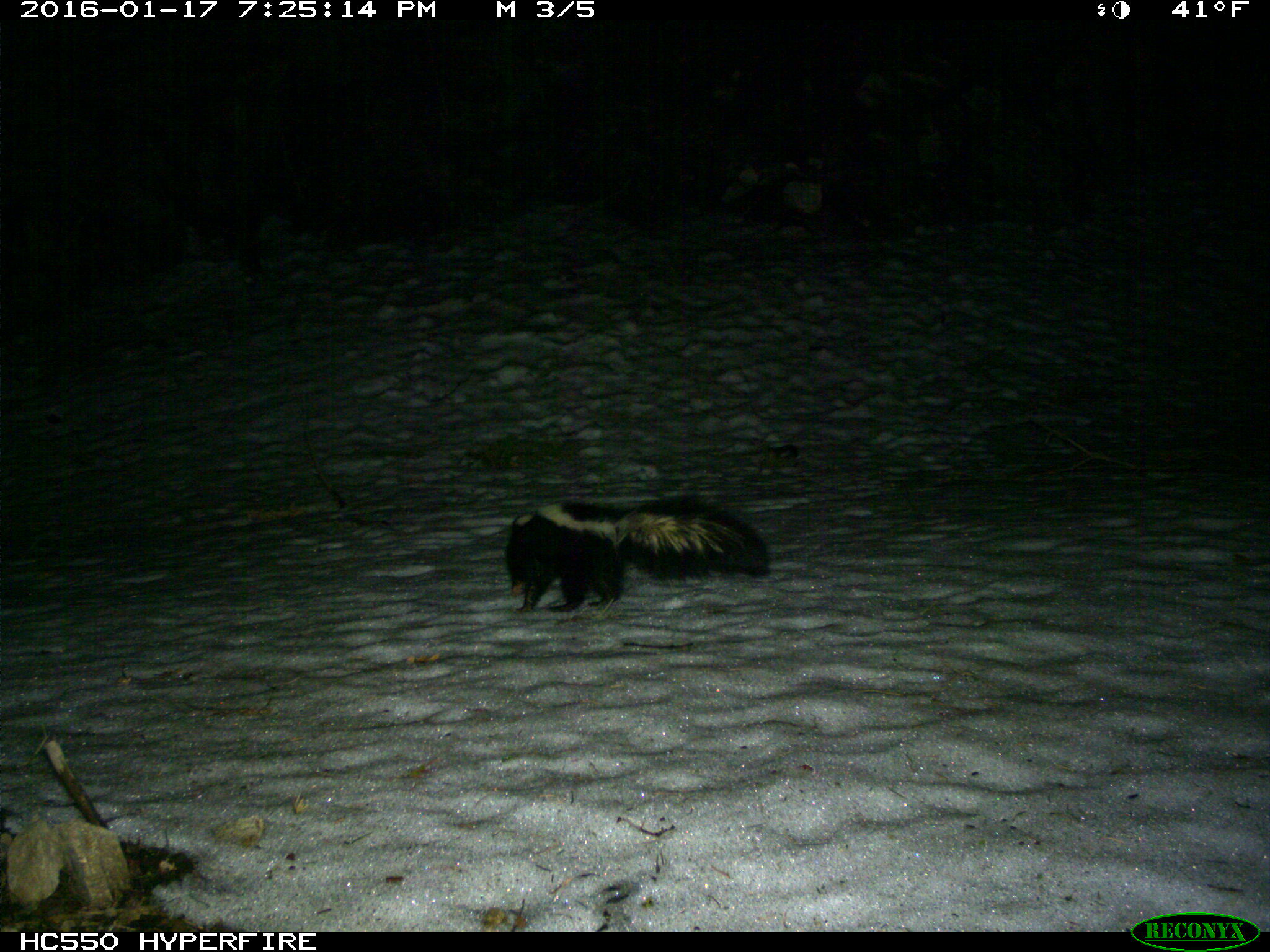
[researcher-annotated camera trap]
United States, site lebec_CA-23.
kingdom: Animalia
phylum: Chordata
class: Mammalia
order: Carnivora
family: Mephitidae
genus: Mephitis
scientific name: Mephitis mephitis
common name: striped skunk